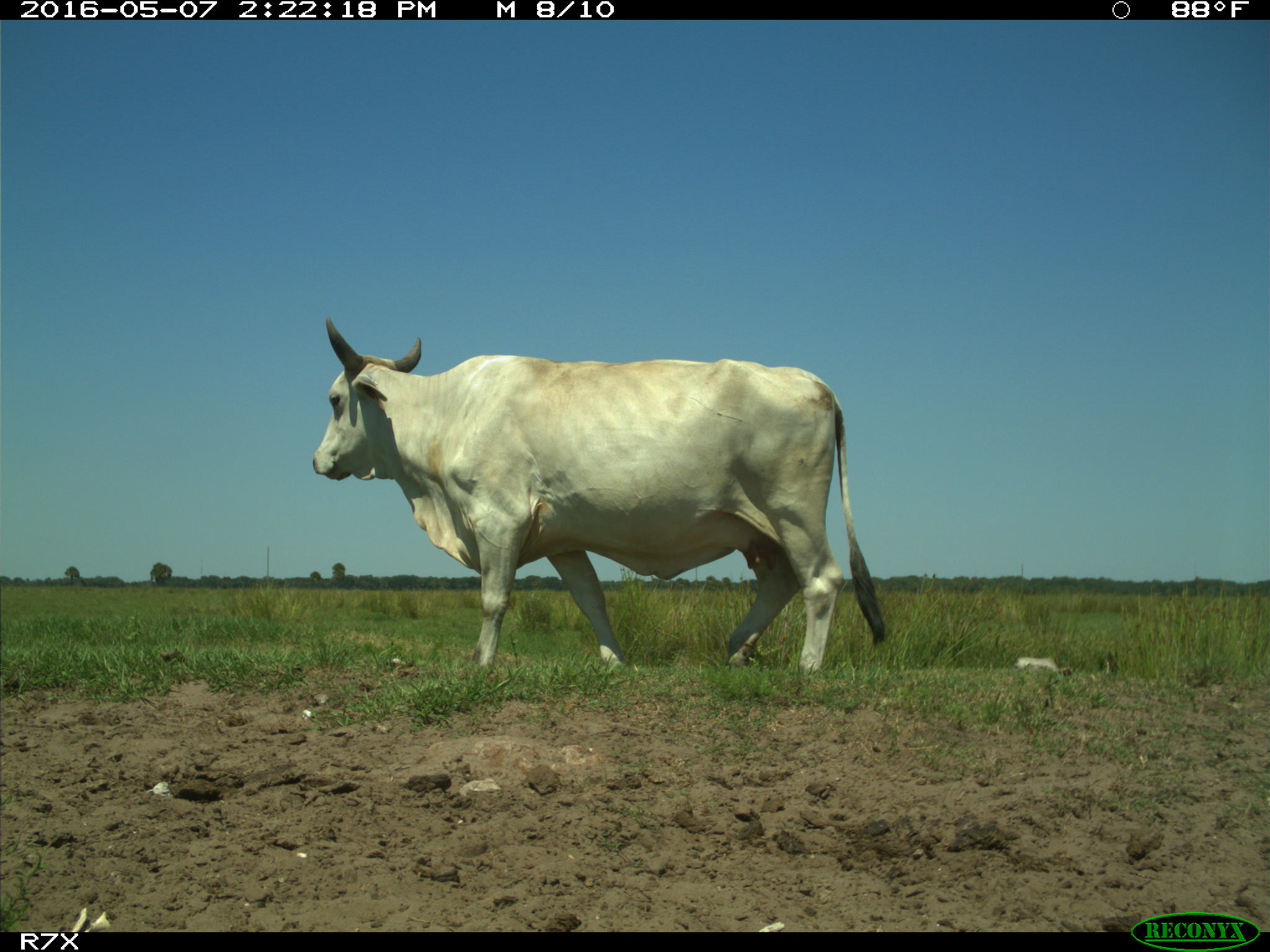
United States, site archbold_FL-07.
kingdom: Animalia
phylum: Chordata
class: Mammalia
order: Artiodactyla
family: Bovidae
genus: Bos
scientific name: Bos taurus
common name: domestic cow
Bos taurus (domestic cow).